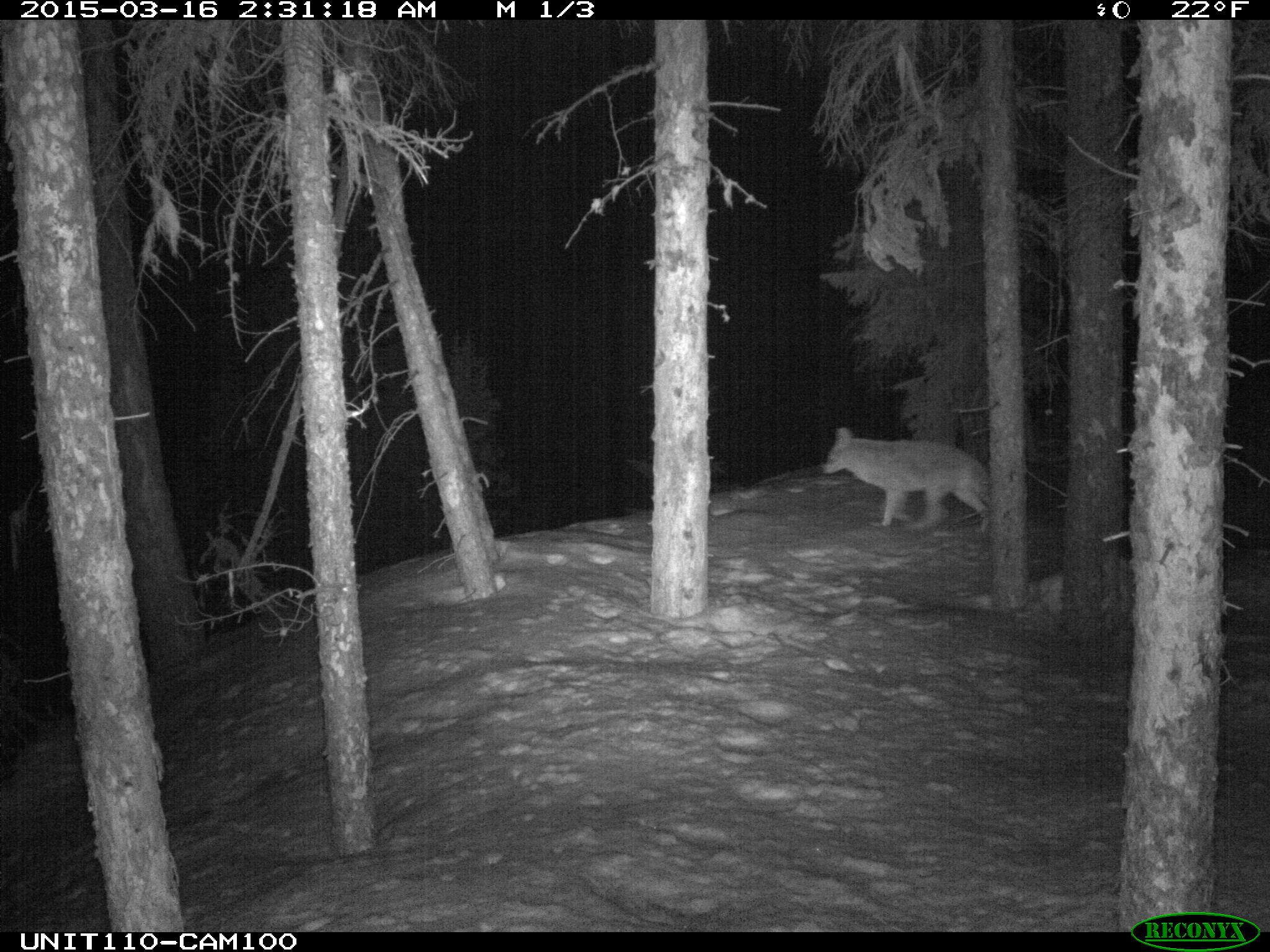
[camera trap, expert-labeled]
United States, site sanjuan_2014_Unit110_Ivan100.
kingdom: Animalia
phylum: Chordata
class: Mammalia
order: Carnivora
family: Canidae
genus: Canis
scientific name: Canis latrans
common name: coyote